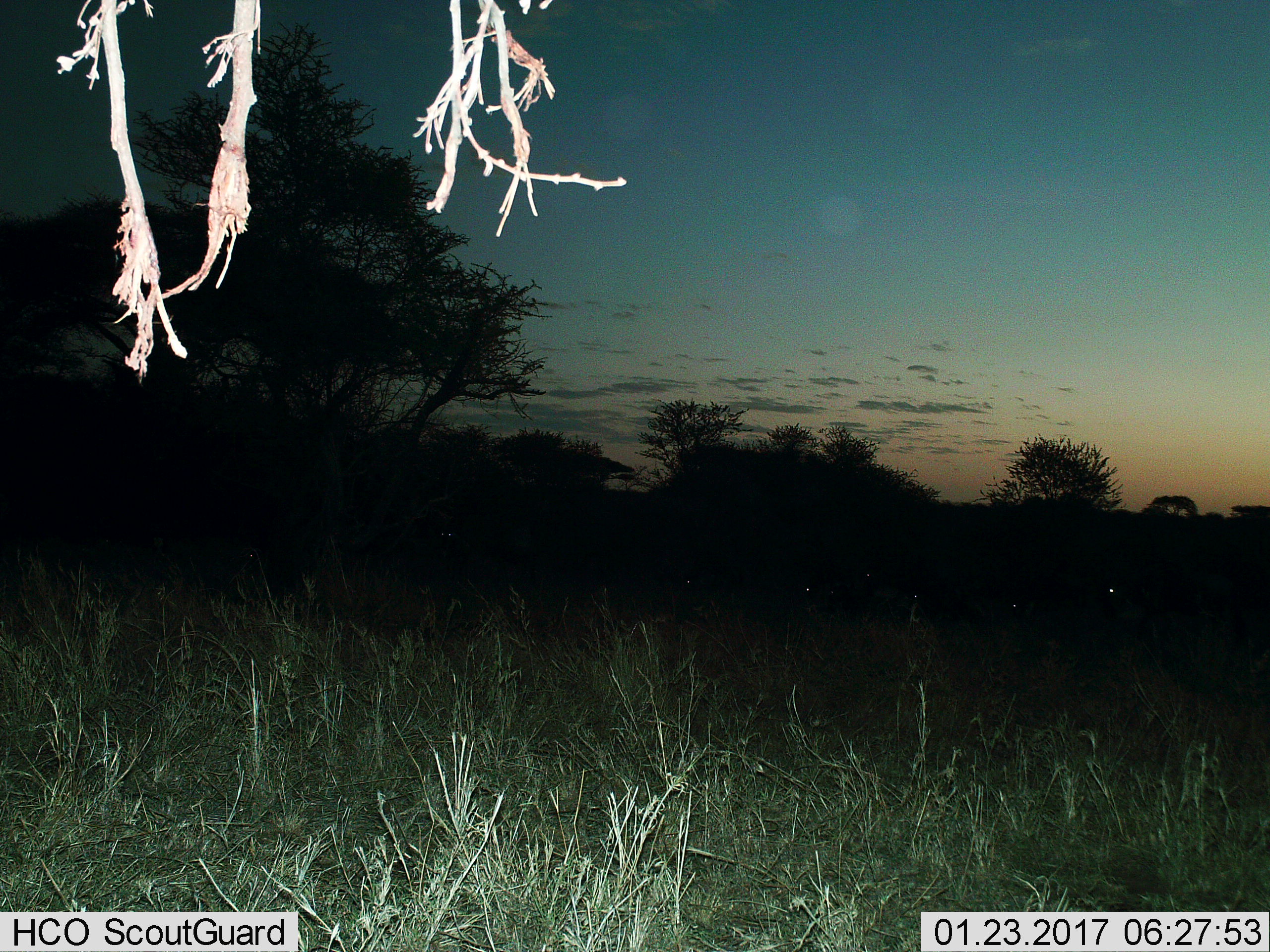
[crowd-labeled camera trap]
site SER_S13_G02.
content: unidentified animal